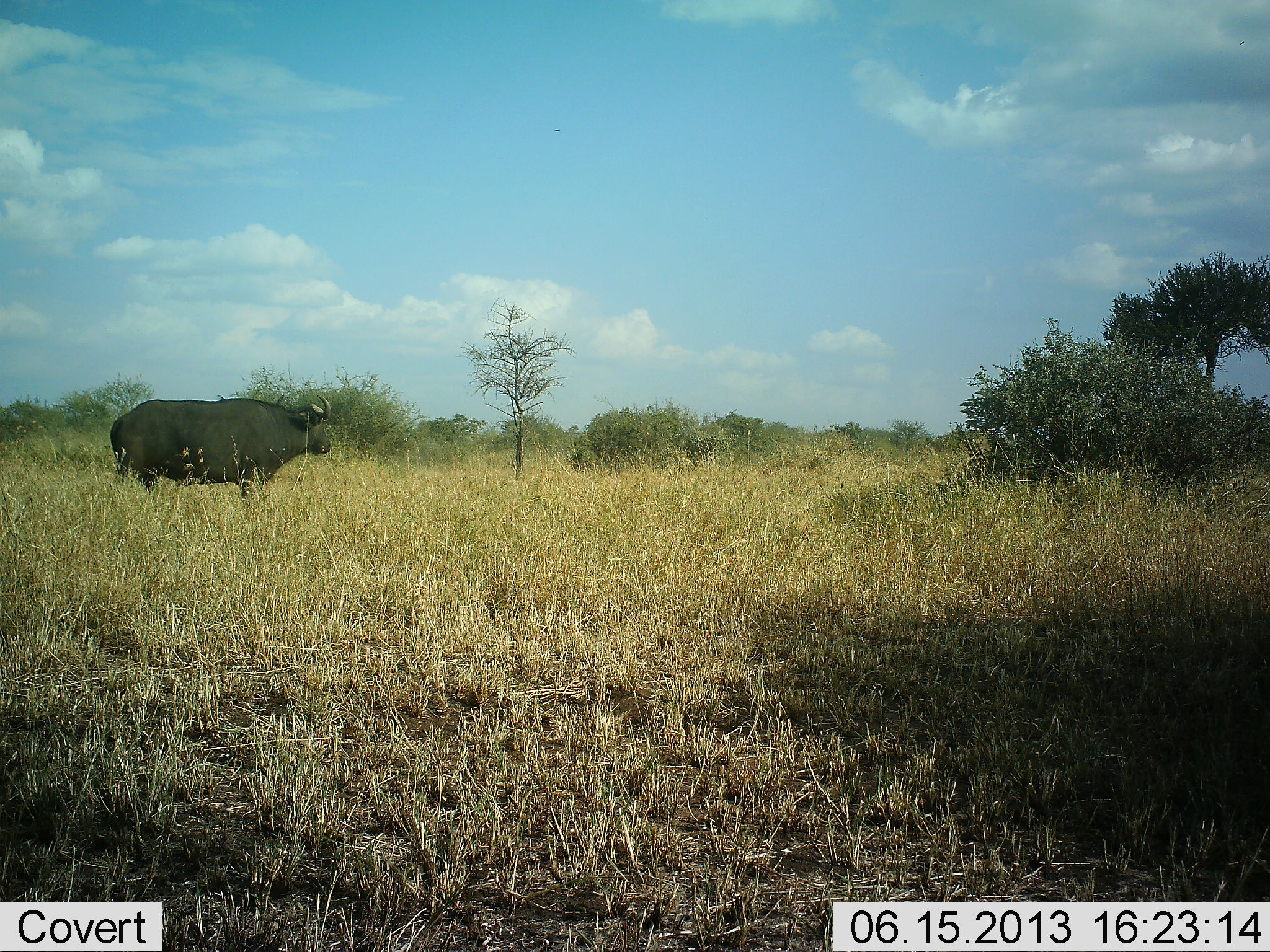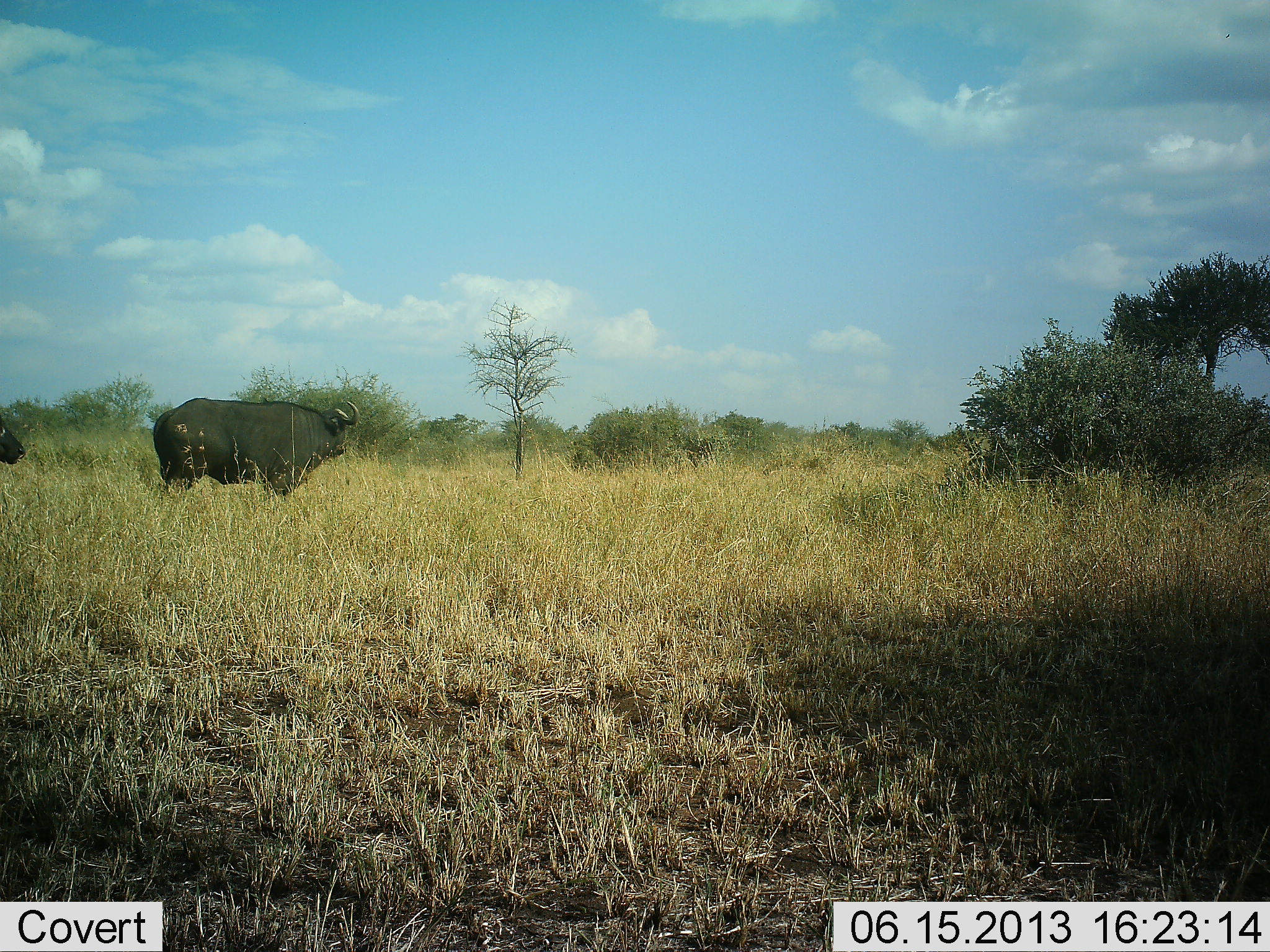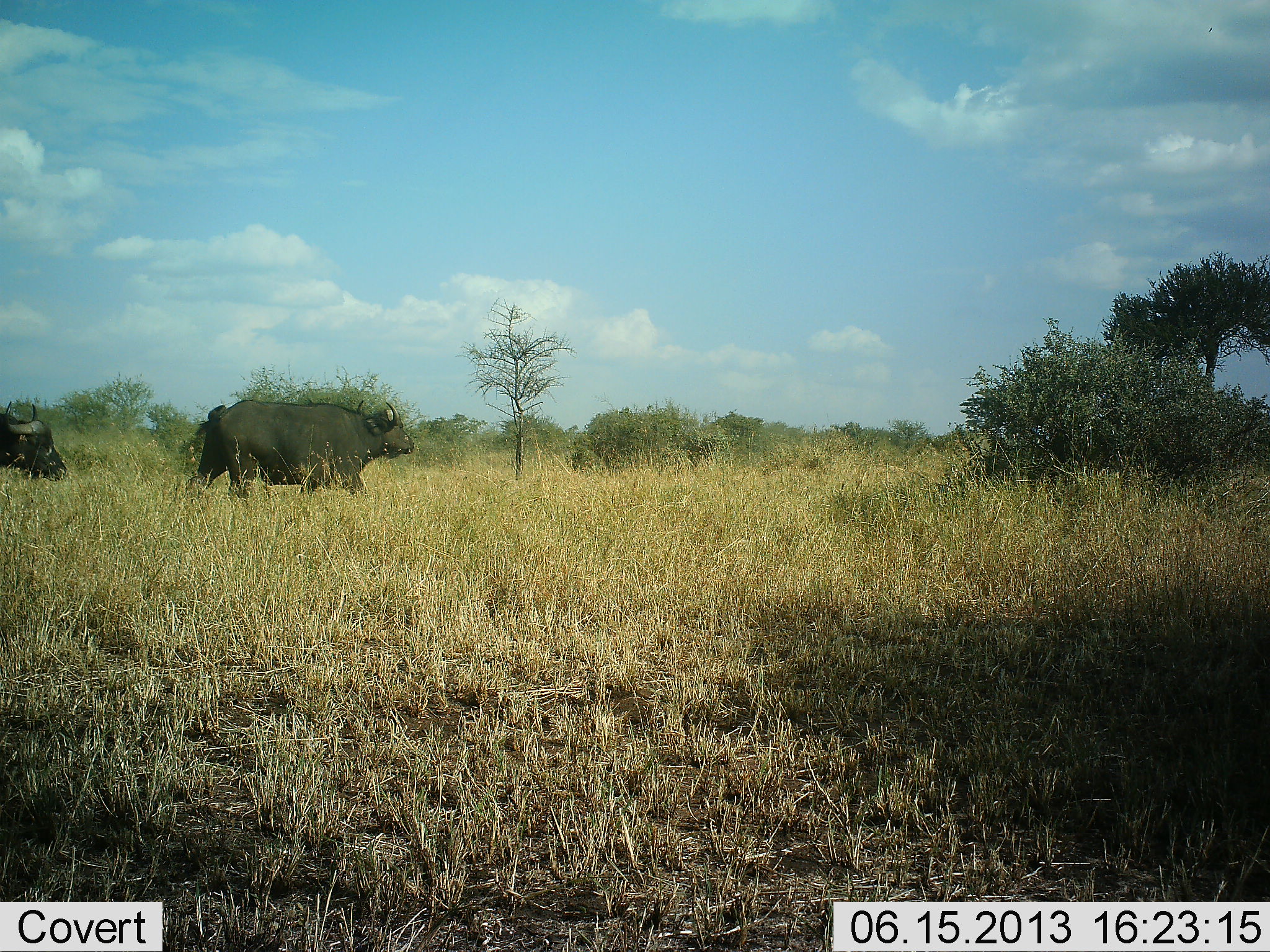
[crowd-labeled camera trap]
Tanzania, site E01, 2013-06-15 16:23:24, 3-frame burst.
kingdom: Animalia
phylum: Chordata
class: Mammalia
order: Artiodactyla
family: Bovidae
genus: Syncerus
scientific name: Syncerus caffer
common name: cape buffalo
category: buffalo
Buffalo (cape buffalo) (Syncerus caffer), count 2. Behavior (volunteer vote fractions): standing 18%, resting 3%, moving 82%, interacting 0%. Young present (vote fraction): 0%. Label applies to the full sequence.